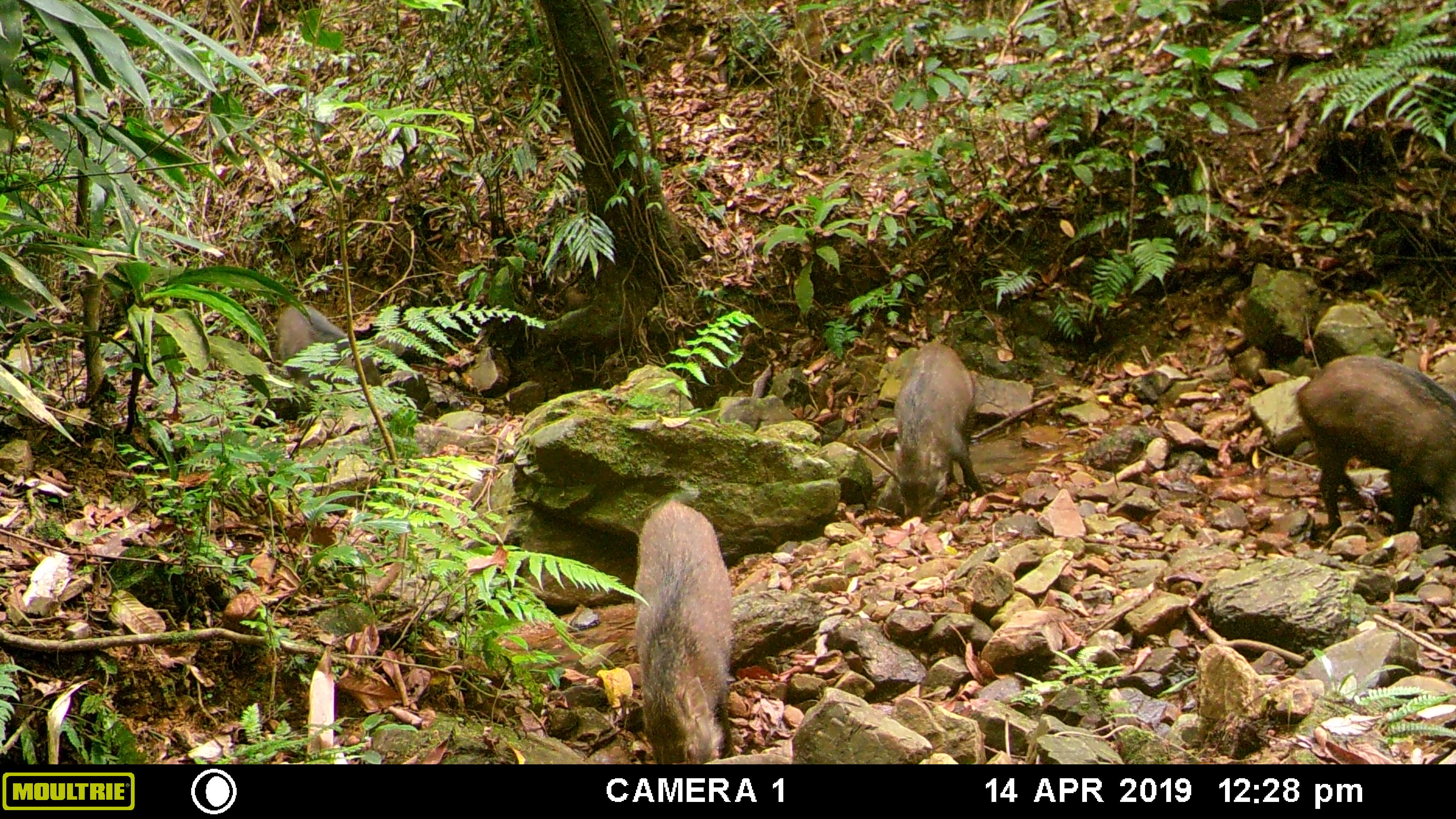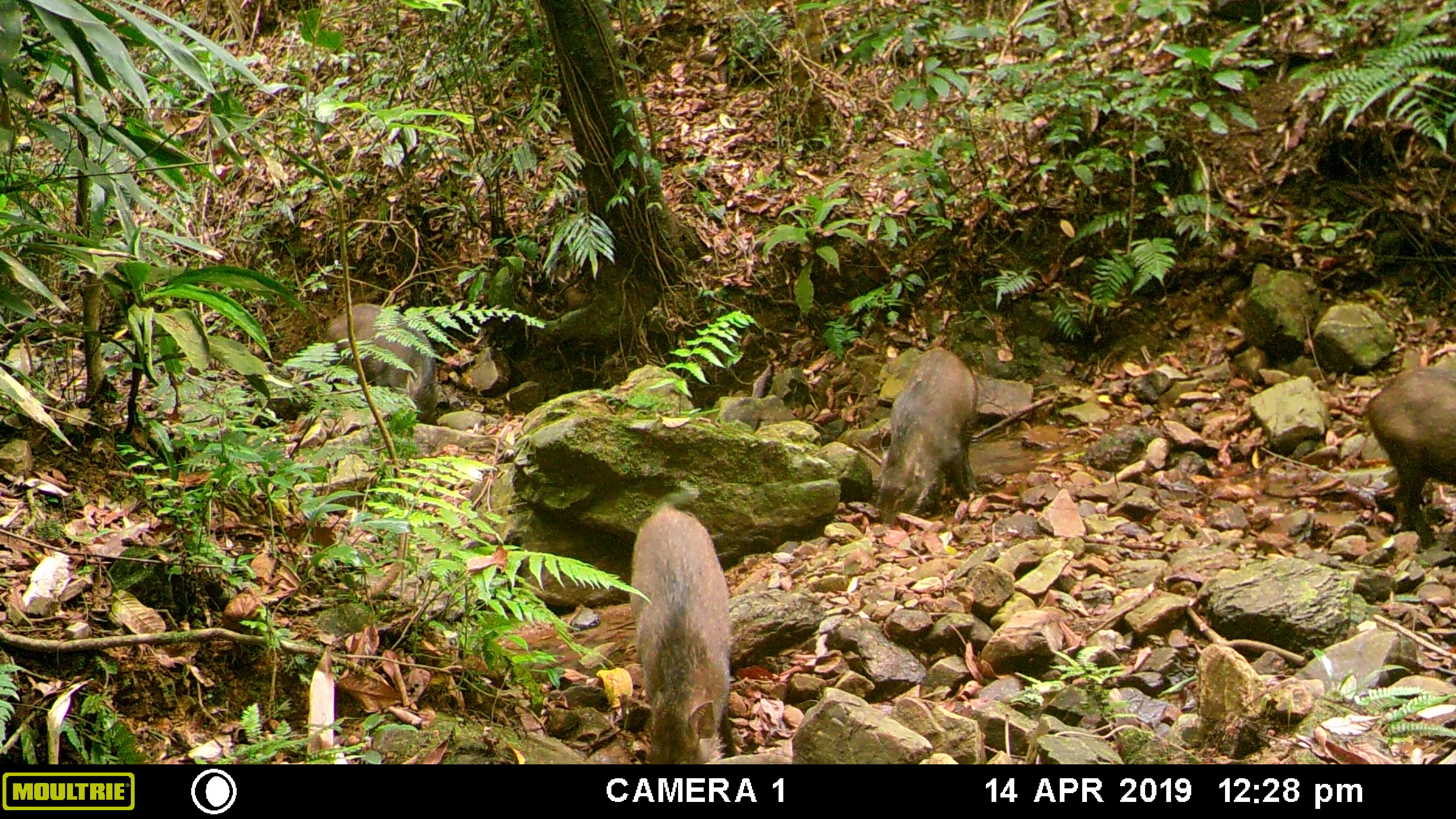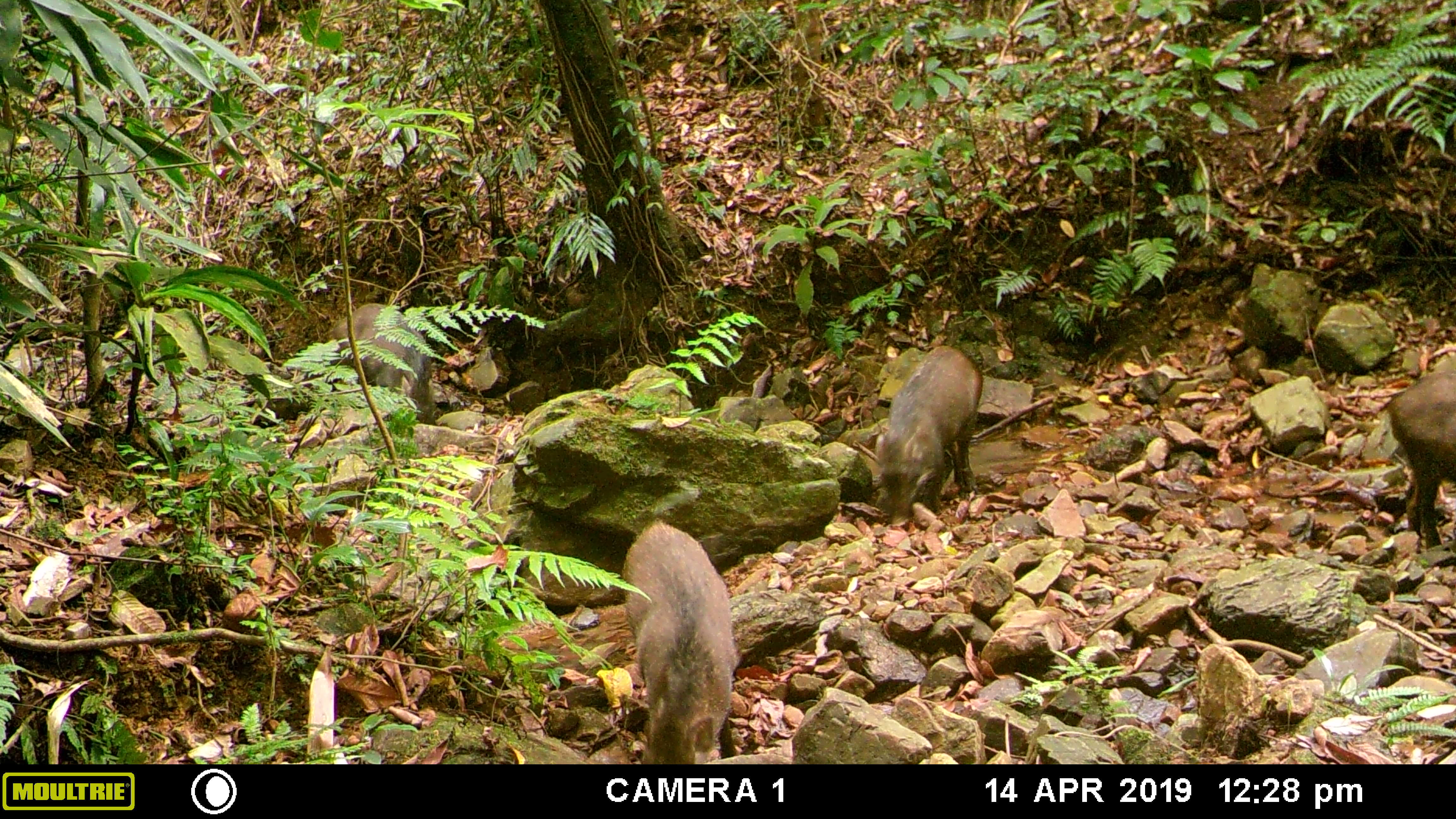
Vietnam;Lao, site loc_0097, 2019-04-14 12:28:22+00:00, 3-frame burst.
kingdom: Animalia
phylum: Chordata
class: Mammalia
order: Artiodactyla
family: Suidae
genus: Sus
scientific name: Sus scrofa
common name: eurasian wild pig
Eurasian wild pig (Sus scrofa). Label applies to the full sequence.